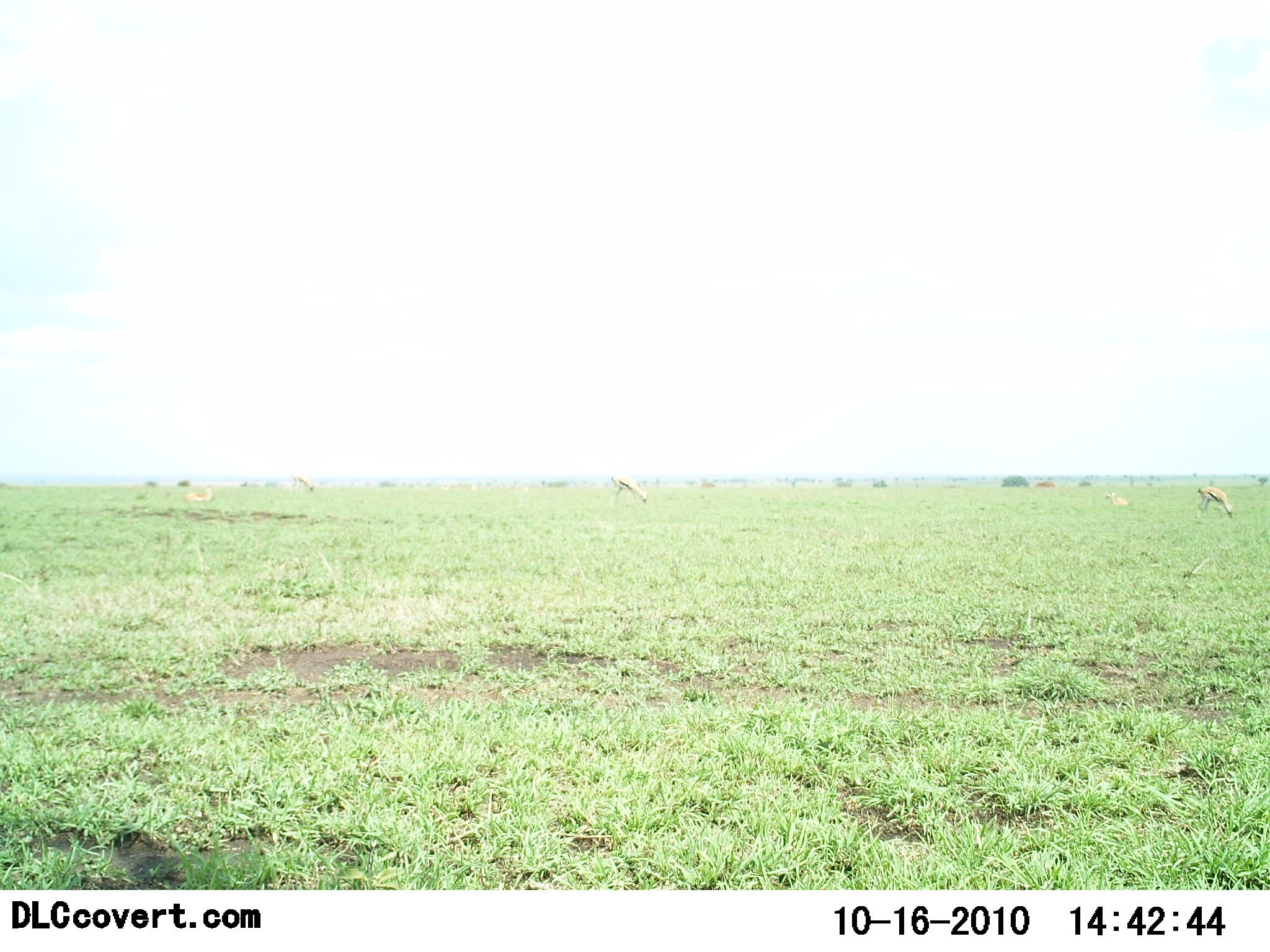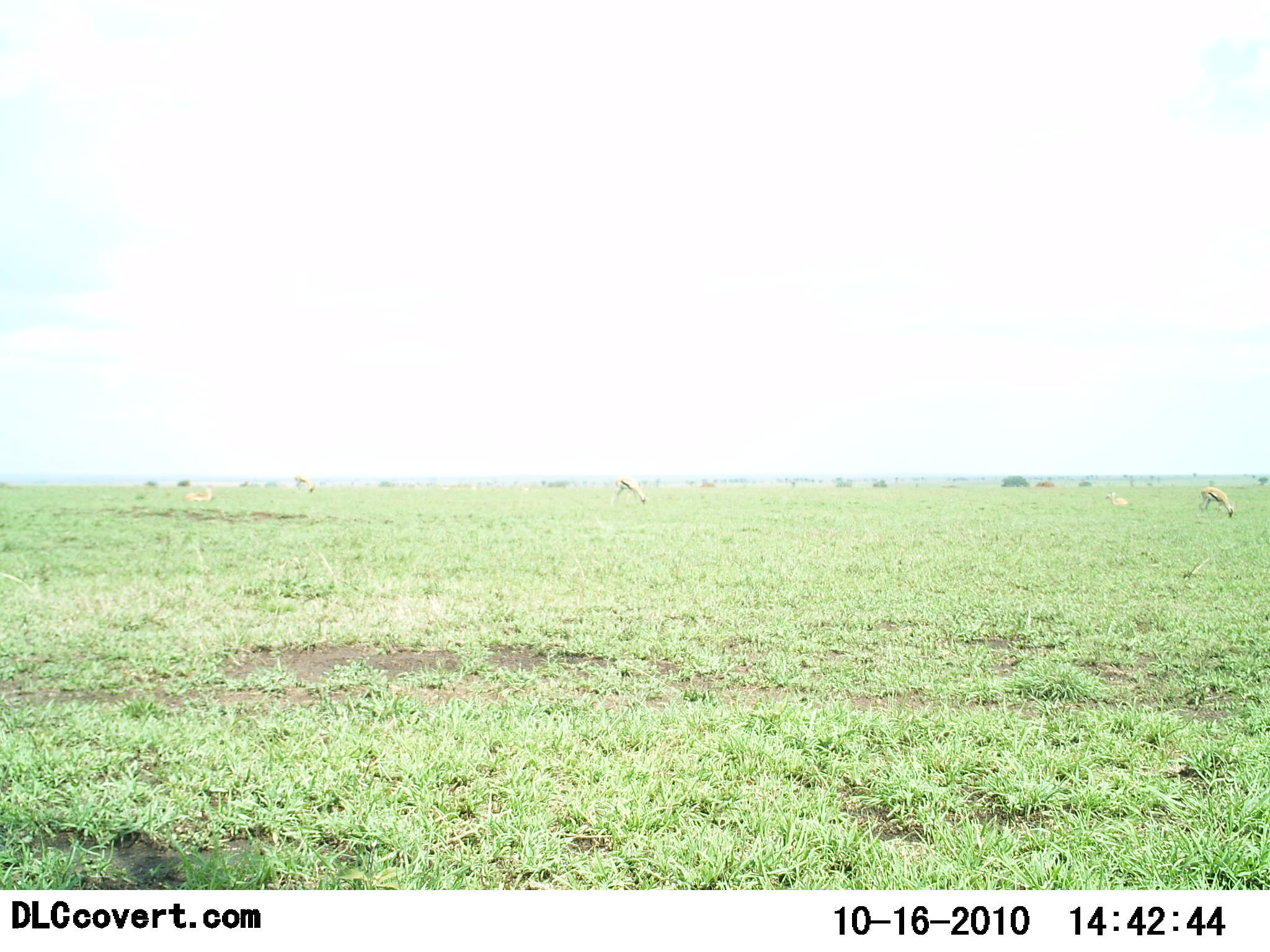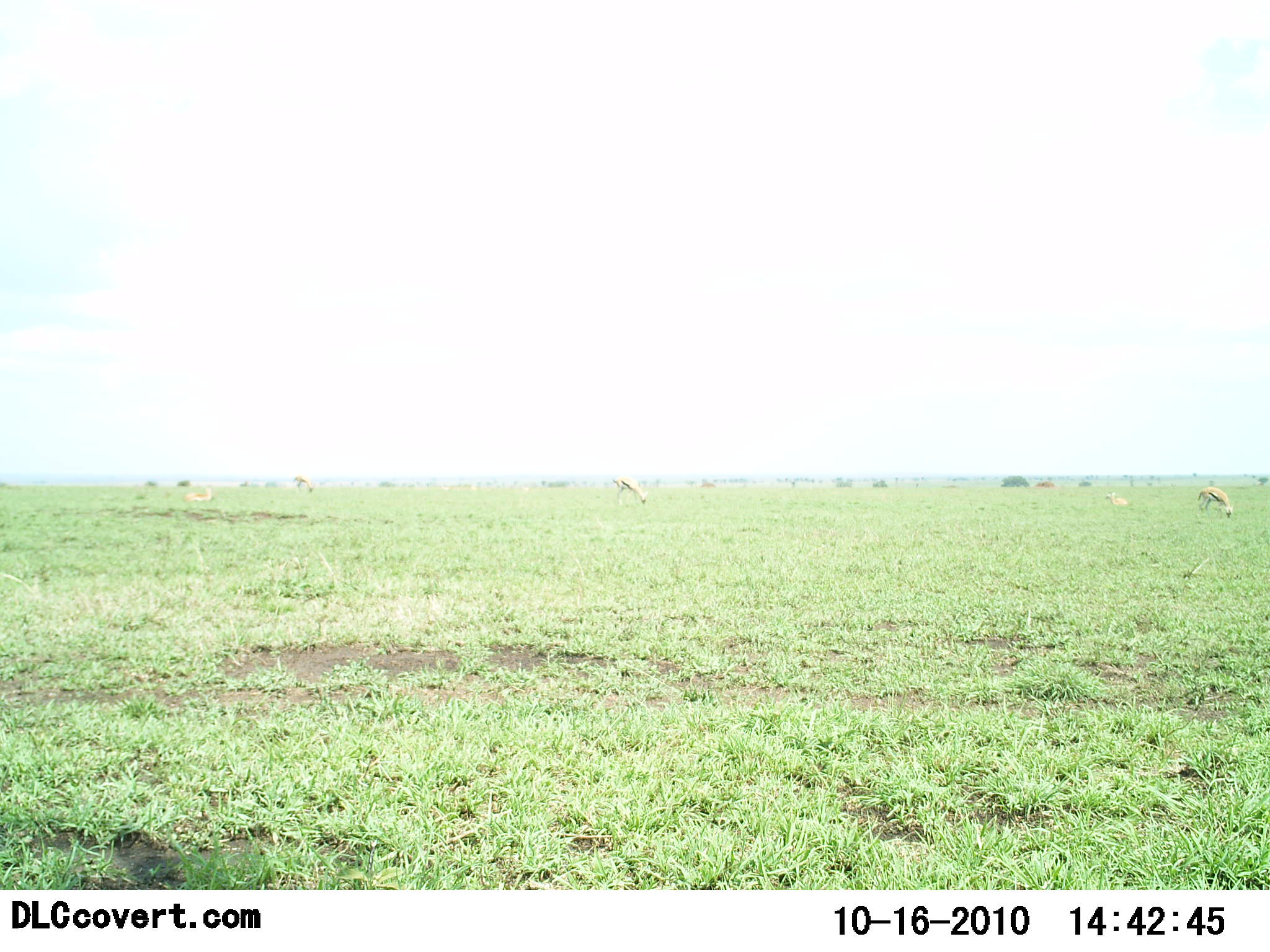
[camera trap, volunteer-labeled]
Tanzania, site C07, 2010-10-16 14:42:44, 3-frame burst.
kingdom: Animalia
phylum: Chordata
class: Mammalia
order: Artiodactyla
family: Bovidae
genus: Eudorcas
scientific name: Eudorcas thomsonii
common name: thomson's gazelle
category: gazellethomsons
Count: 4.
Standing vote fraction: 25%.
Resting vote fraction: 17%.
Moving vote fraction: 8%.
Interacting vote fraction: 0%.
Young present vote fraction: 0%.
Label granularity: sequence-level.